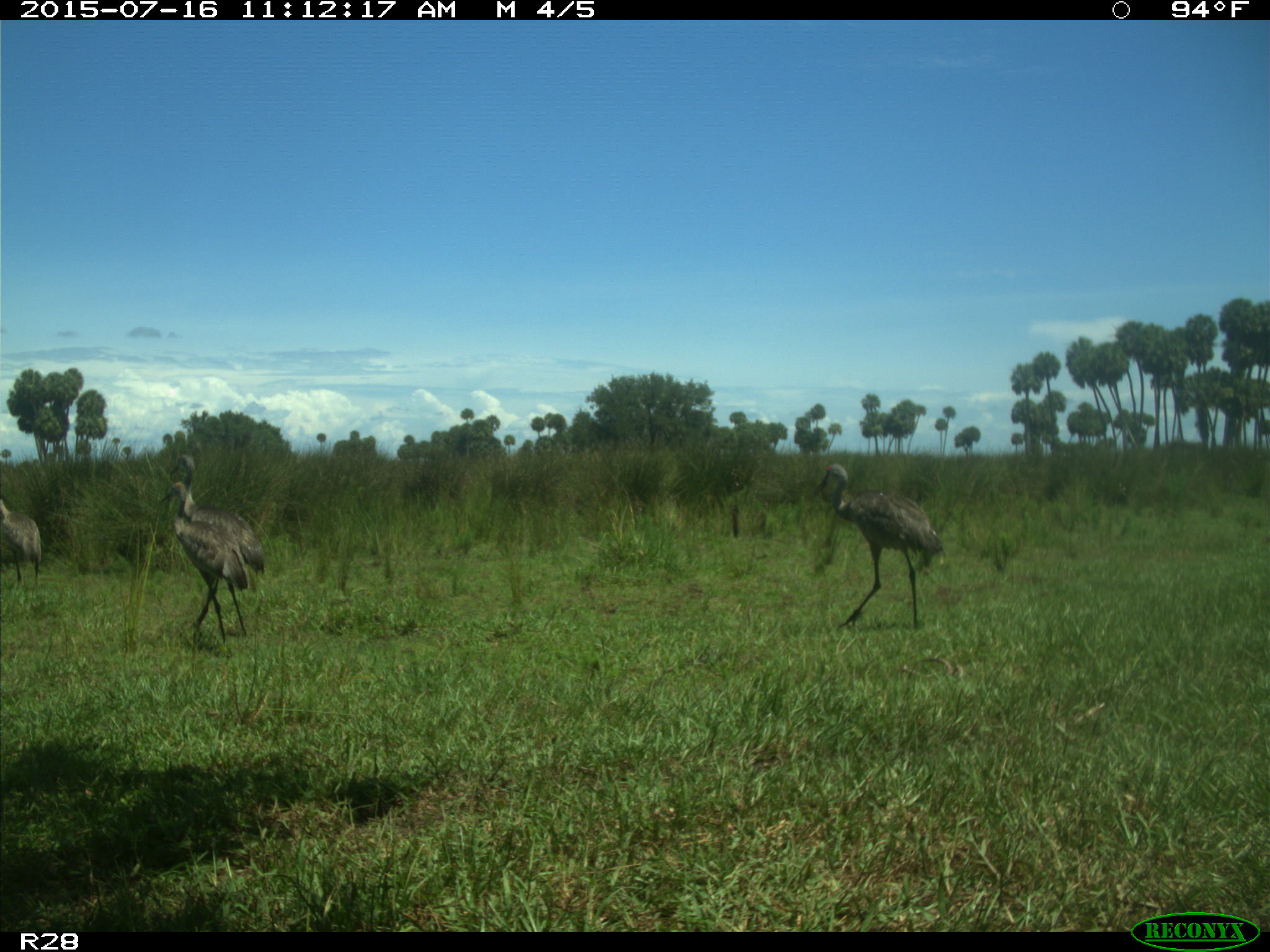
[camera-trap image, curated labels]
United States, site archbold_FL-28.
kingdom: Animalia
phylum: Chordata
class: Aves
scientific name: Aves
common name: birds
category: unidentified bird